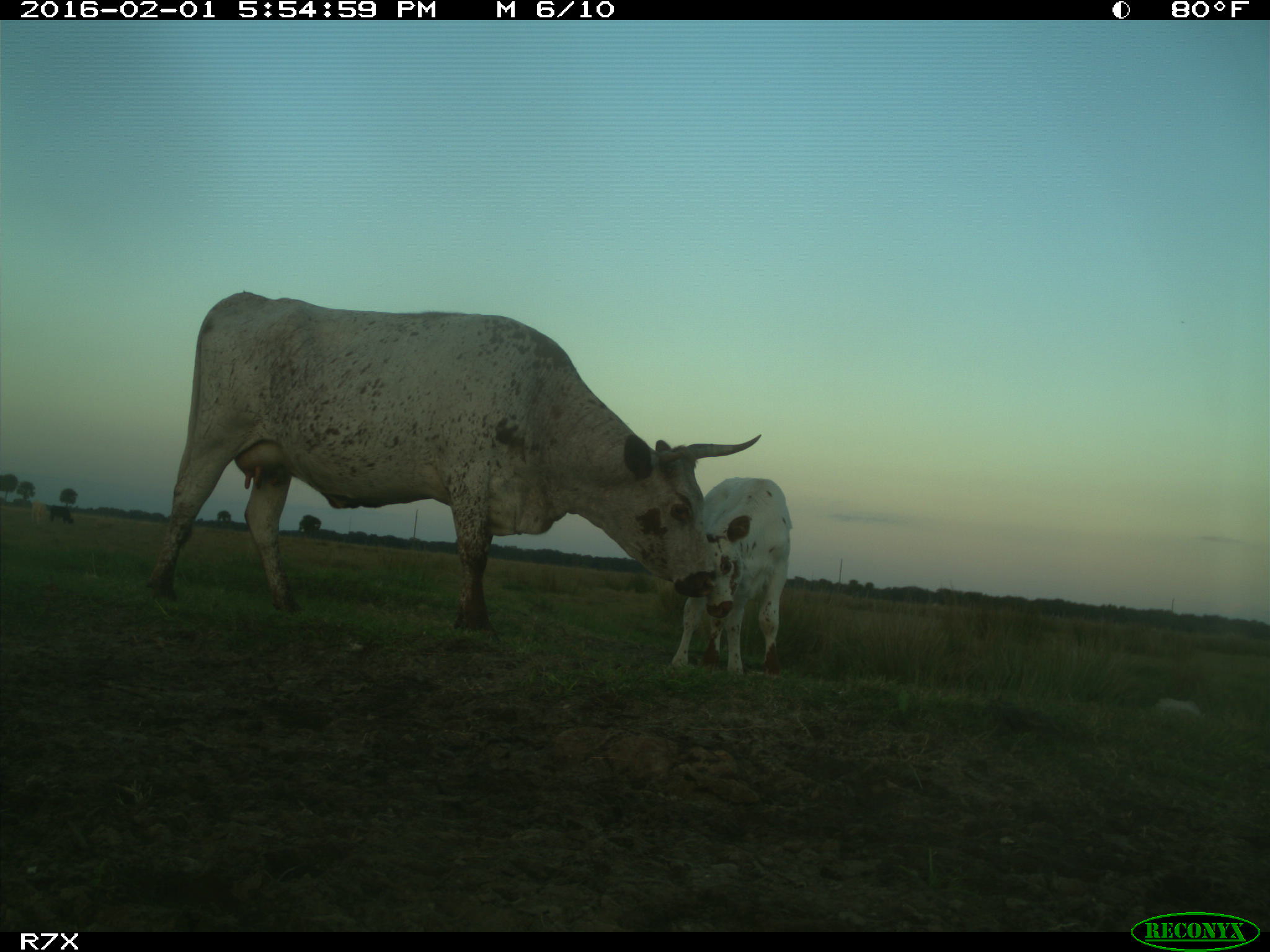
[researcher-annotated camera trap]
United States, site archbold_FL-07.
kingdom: Animalia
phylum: Chordata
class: Mammalia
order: Artiodactyla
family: Bovidae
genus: Bos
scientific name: Bos taurus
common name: domestic cow